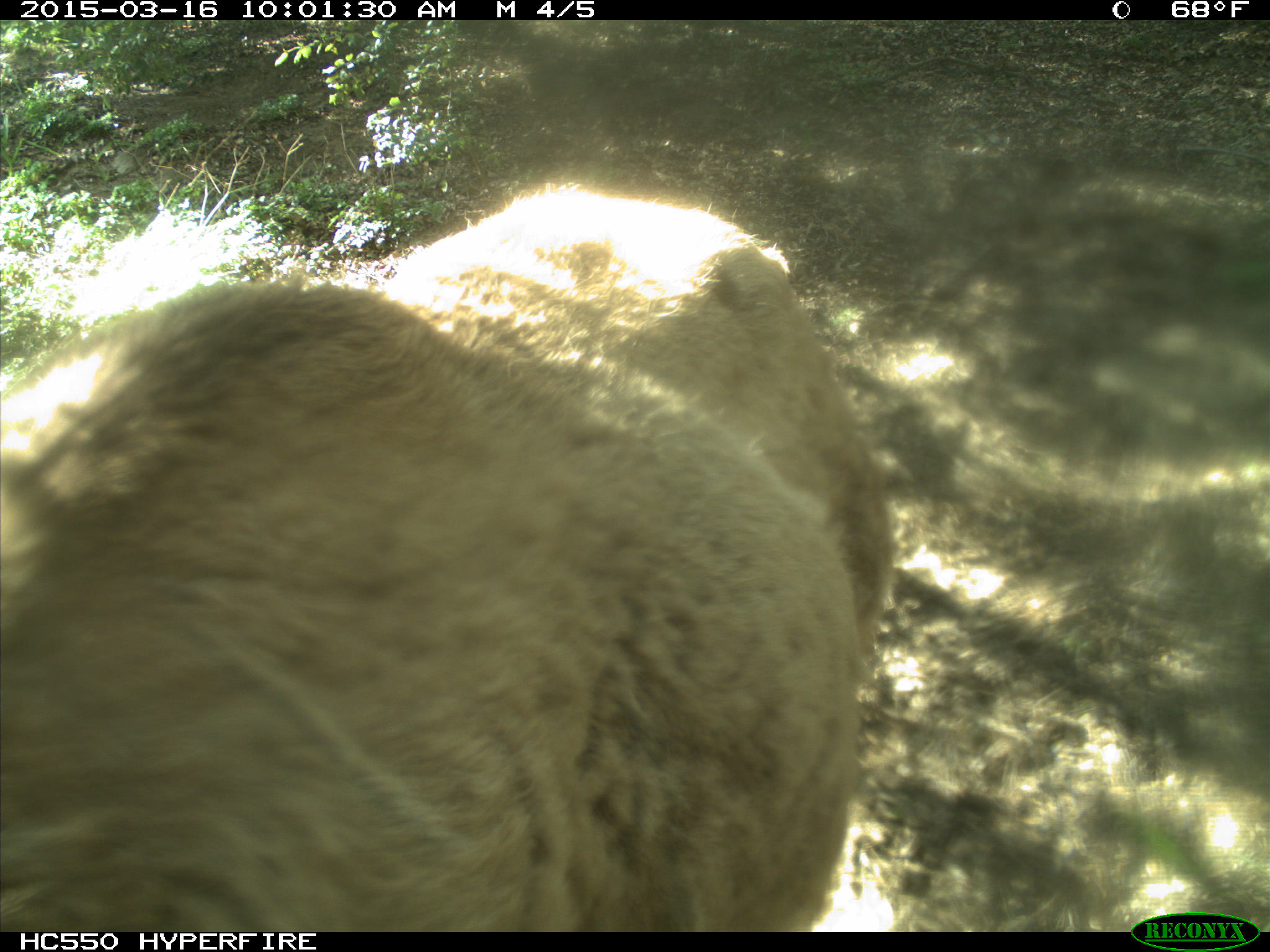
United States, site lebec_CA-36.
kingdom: Animalia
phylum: Chordata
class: Mammalia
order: Artiodactyla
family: Cervidae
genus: Cervus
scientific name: Cervus canadensis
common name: elk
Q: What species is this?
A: Cervus canadensis (elk).